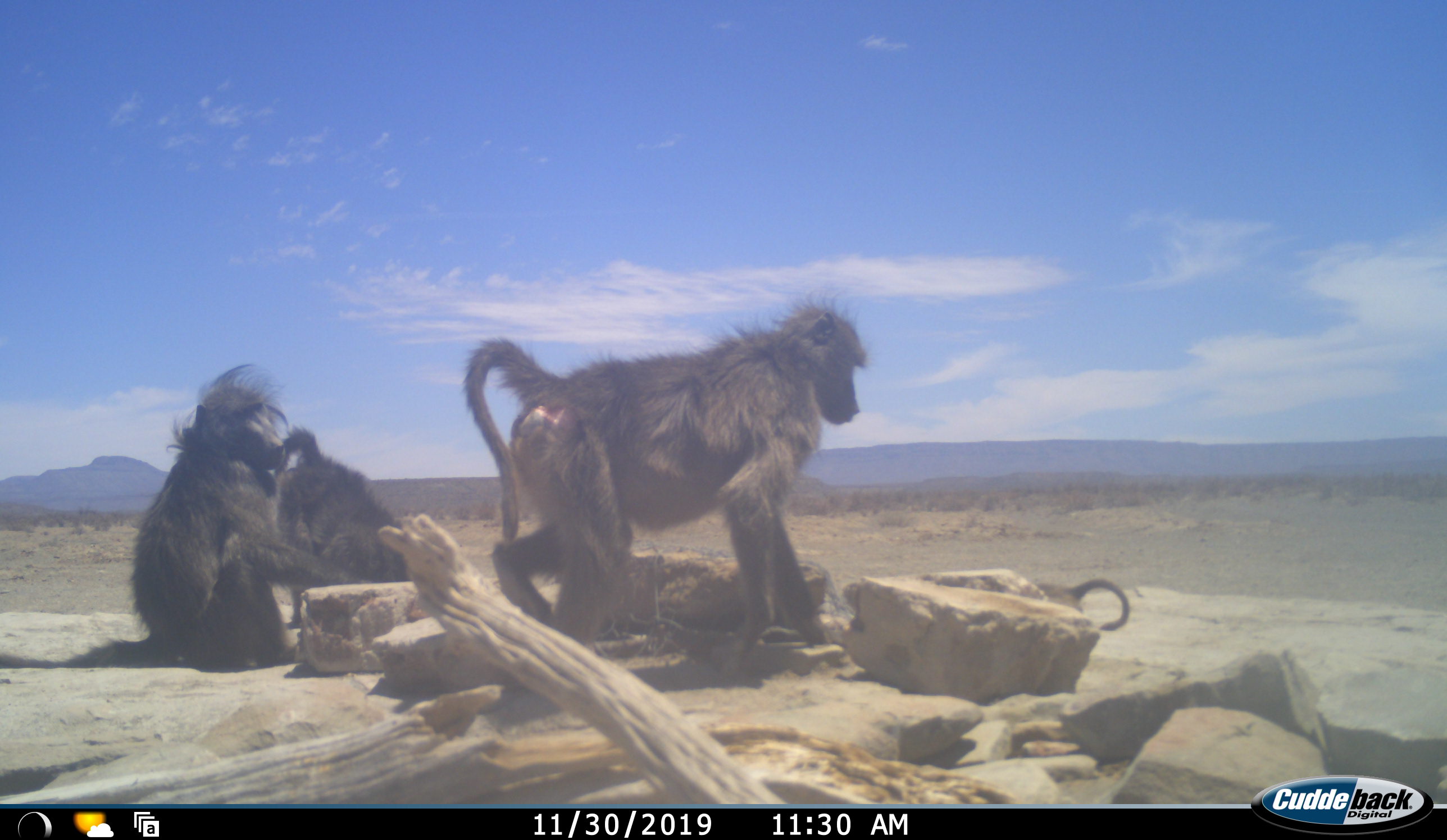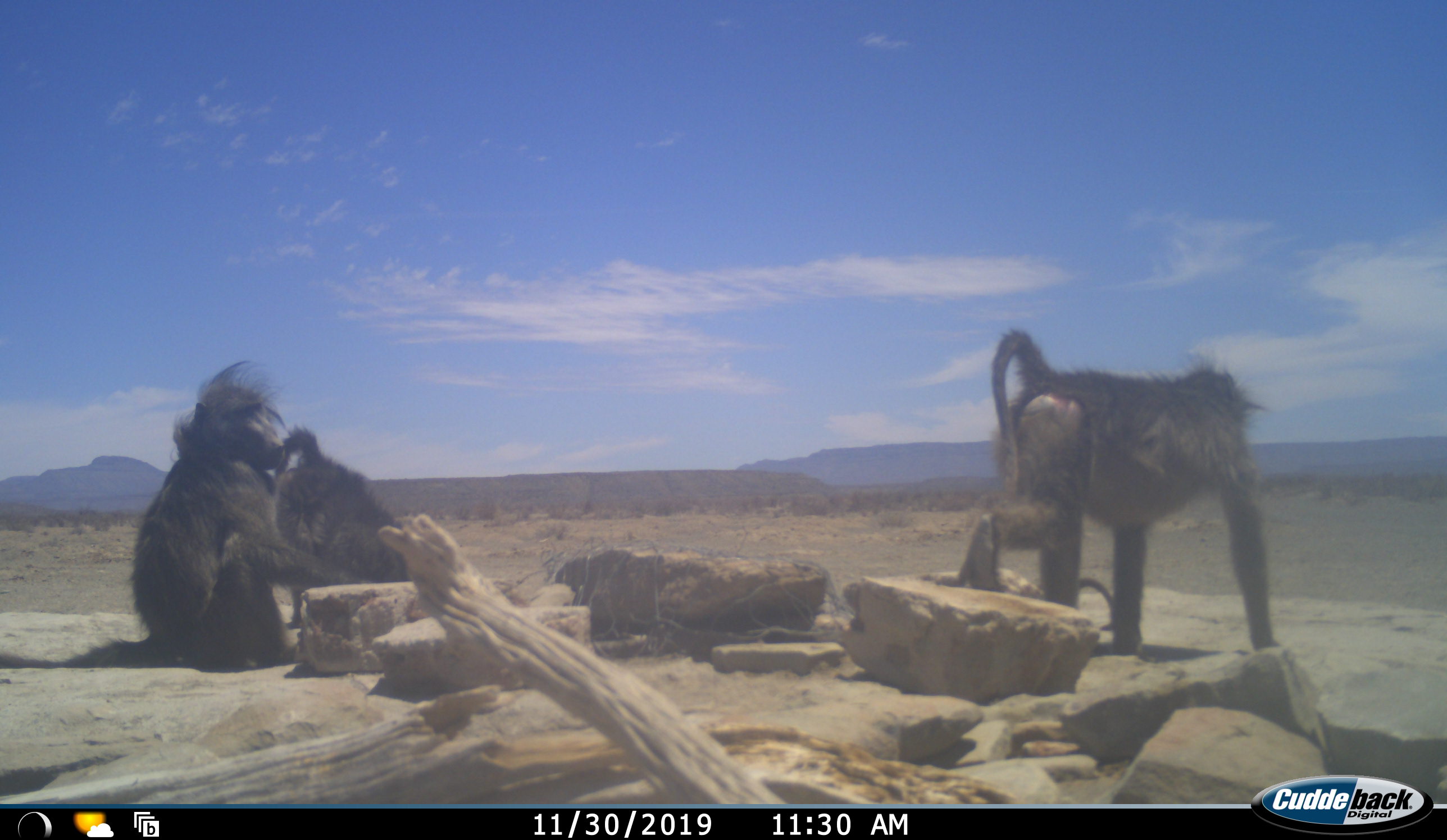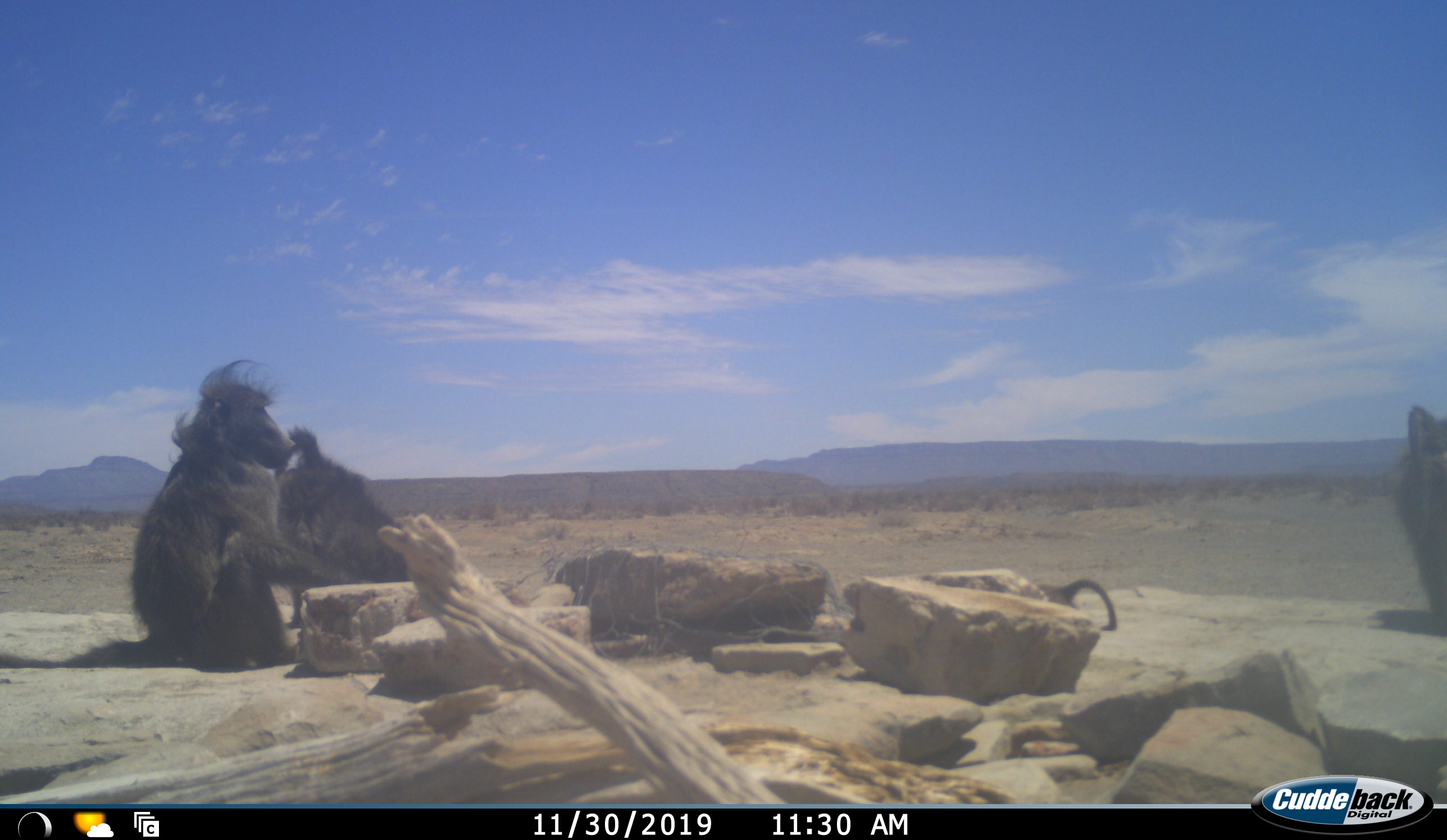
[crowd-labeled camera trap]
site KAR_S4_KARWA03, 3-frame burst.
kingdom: Animalia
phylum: Chordata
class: Mammalia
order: Primates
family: Cercopithecidae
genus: Papio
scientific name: Papio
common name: baboon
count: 4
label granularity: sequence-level